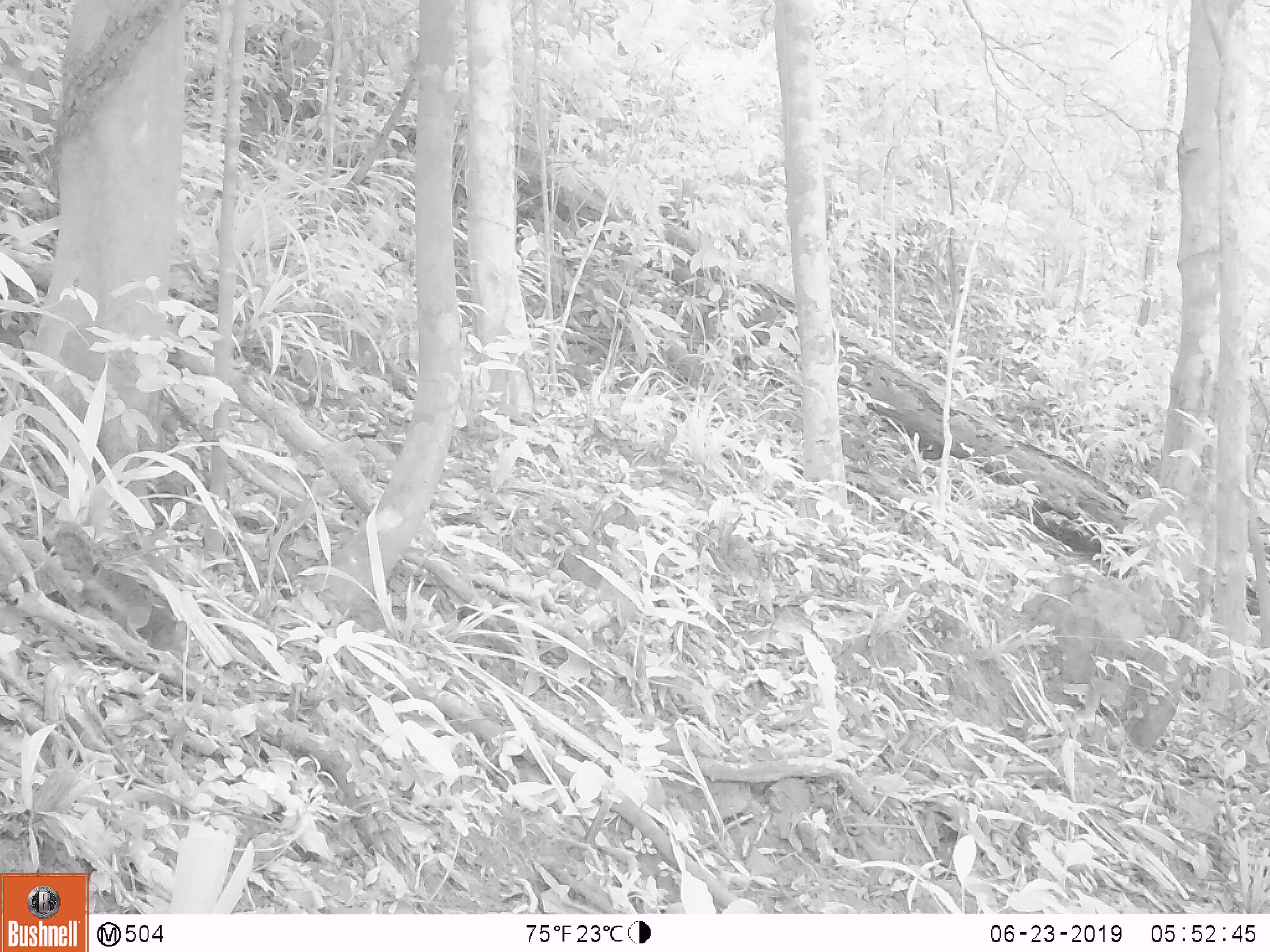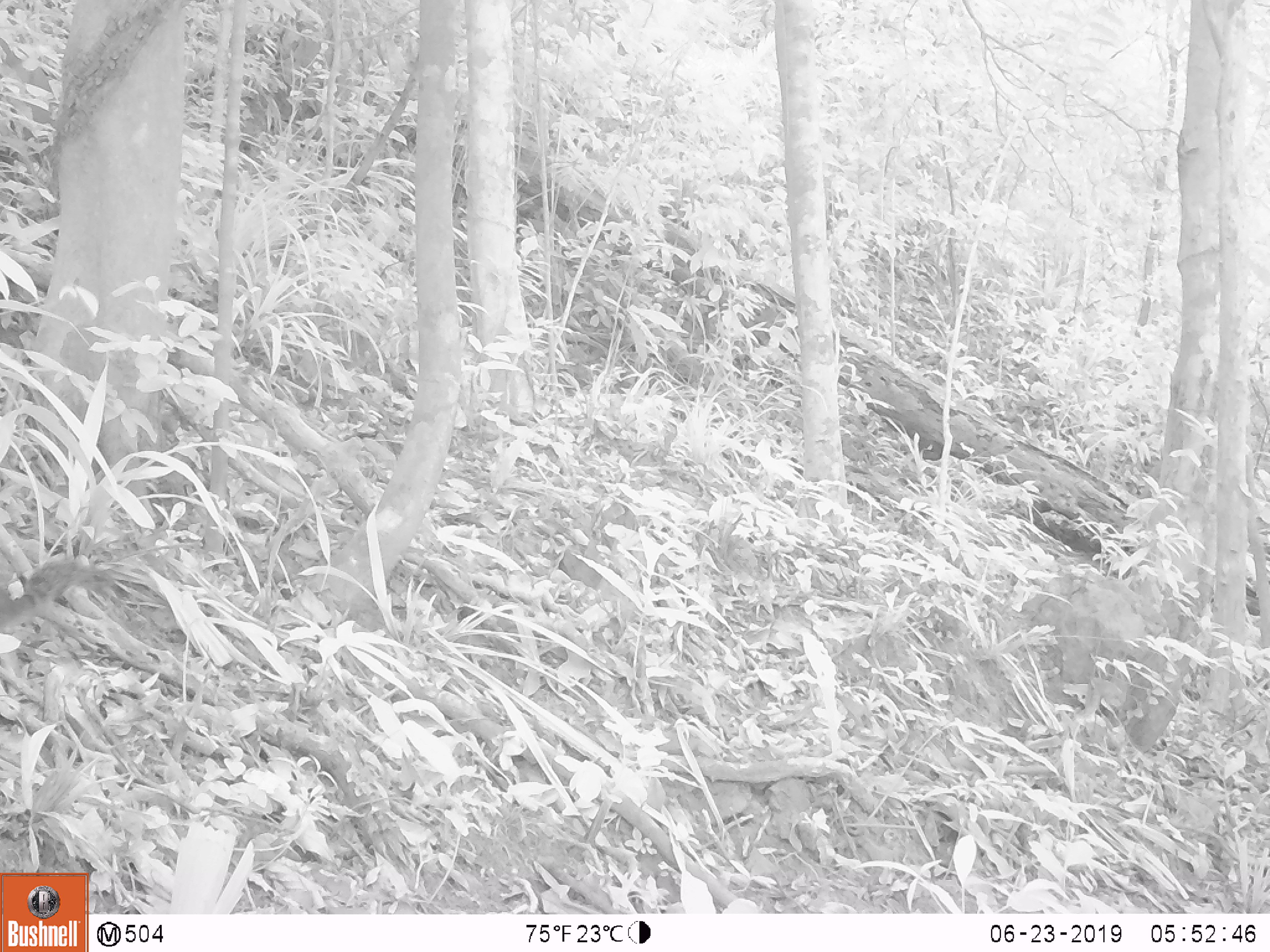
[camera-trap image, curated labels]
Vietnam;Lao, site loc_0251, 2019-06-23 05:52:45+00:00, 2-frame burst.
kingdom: Animalia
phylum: Chordata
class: Mammalia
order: Scandentia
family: Tupaiidae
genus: Tupaia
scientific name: Tupaia belangeri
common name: northern treeshrew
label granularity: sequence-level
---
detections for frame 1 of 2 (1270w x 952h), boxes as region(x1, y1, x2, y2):
northern treeshrew: region(54, 528, 208, 658)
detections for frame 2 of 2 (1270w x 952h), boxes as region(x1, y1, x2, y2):
northern treeshrew: region(1, 552, 114, 640)